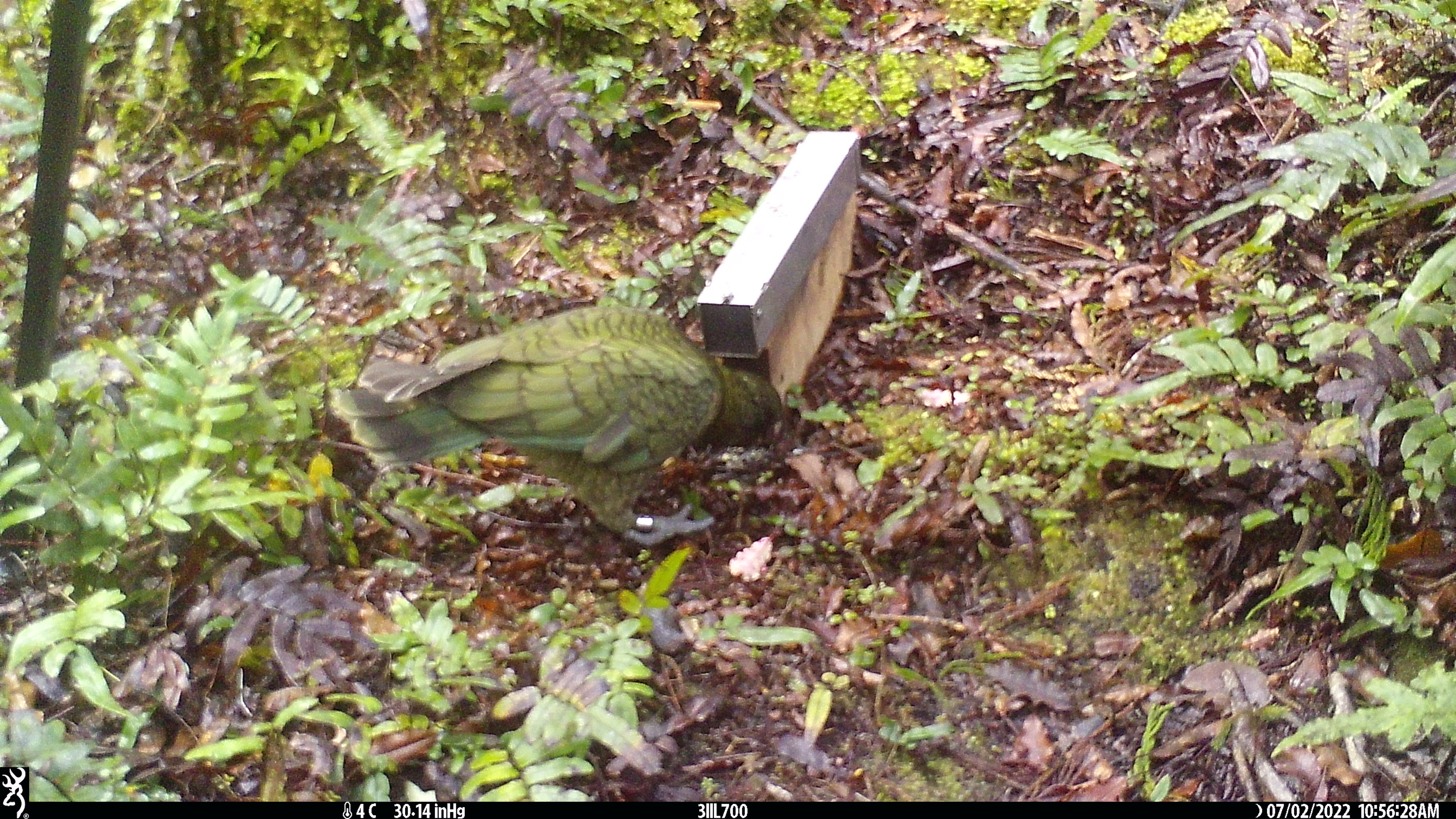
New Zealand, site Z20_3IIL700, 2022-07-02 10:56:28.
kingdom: Animalia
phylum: Chordata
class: Aves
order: Psittaciformes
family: Strigopidae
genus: Nestor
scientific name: Nestor notabilis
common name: kea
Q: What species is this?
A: Kea (Nestor notabilis).